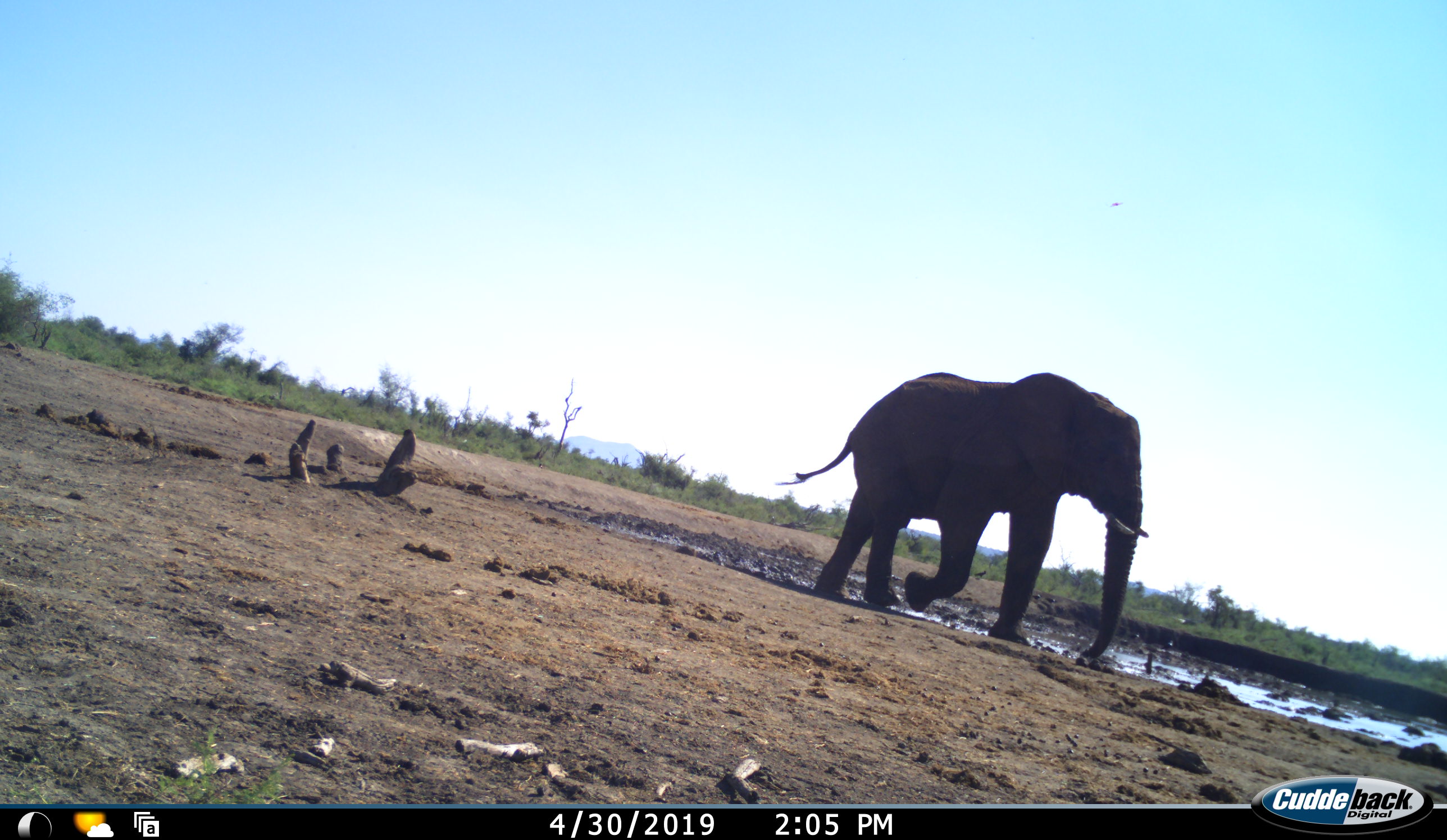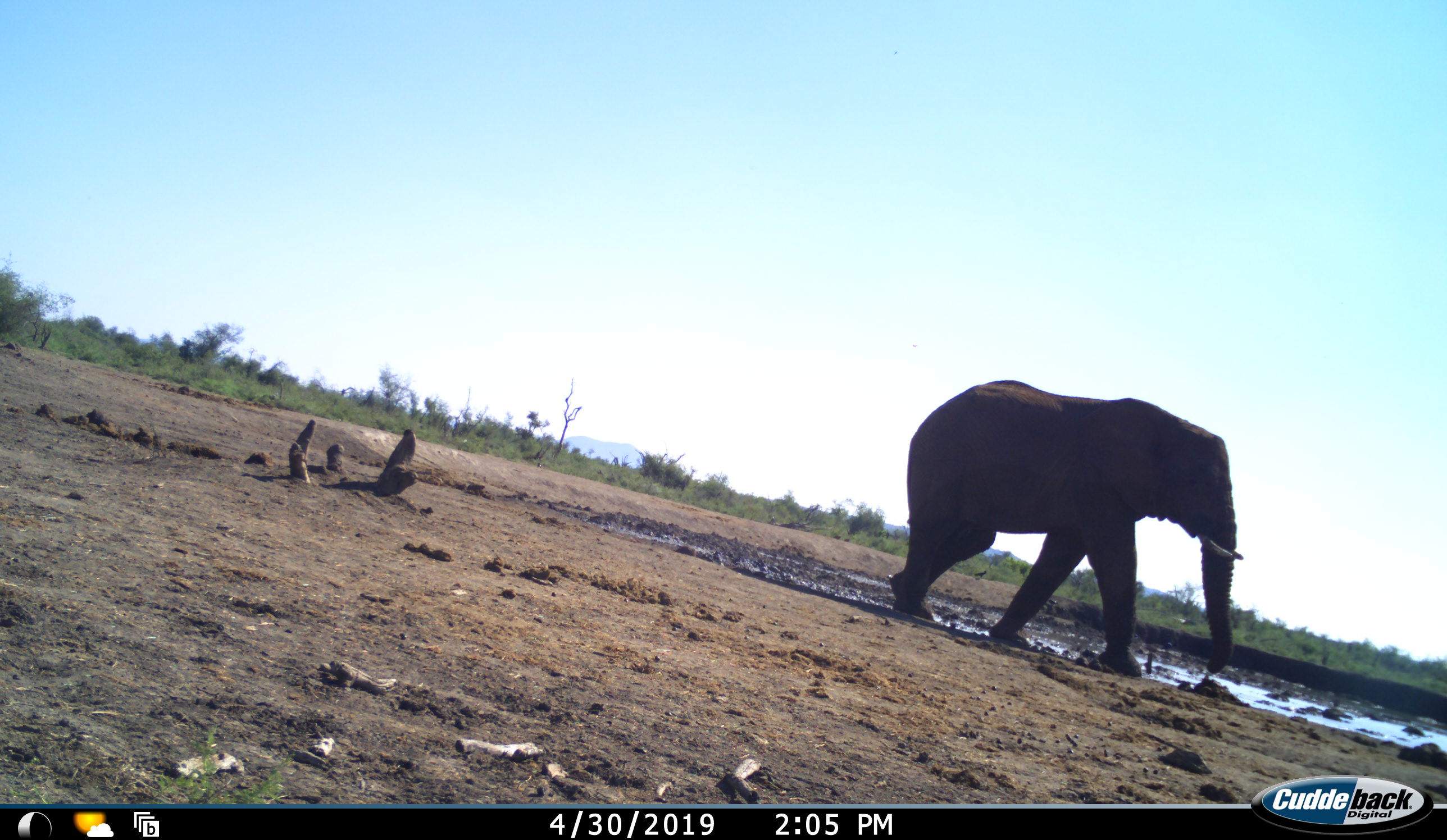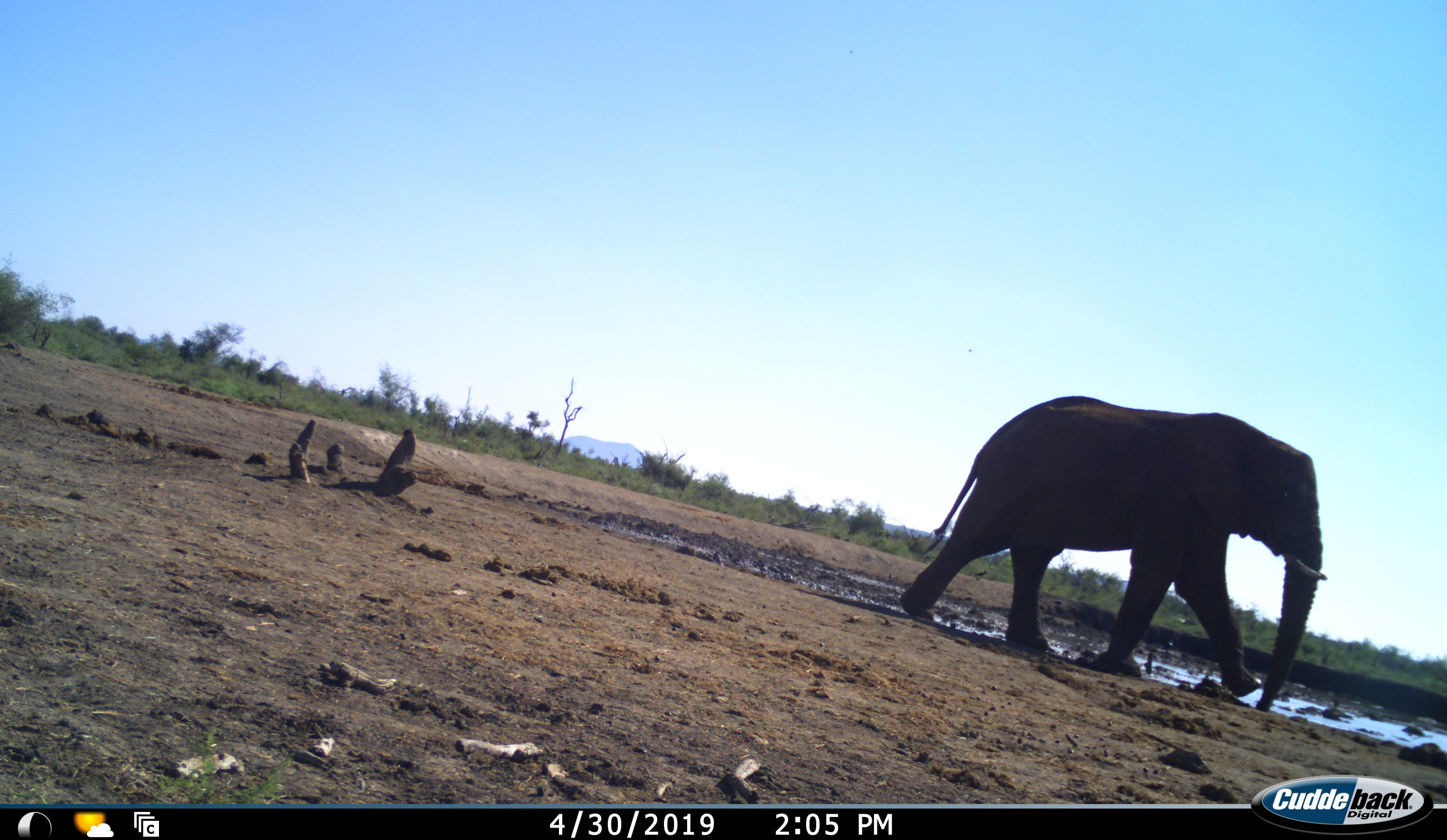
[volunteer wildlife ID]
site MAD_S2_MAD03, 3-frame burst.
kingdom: Animalia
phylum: Chordata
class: Mammalia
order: Proboscidea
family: Elephantidae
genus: Loxodonta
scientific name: Loxodonta africana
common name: african bush elephant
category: elephant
Elephant (african bush elephant) (Loxodonta africana), count 1. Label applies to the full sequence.